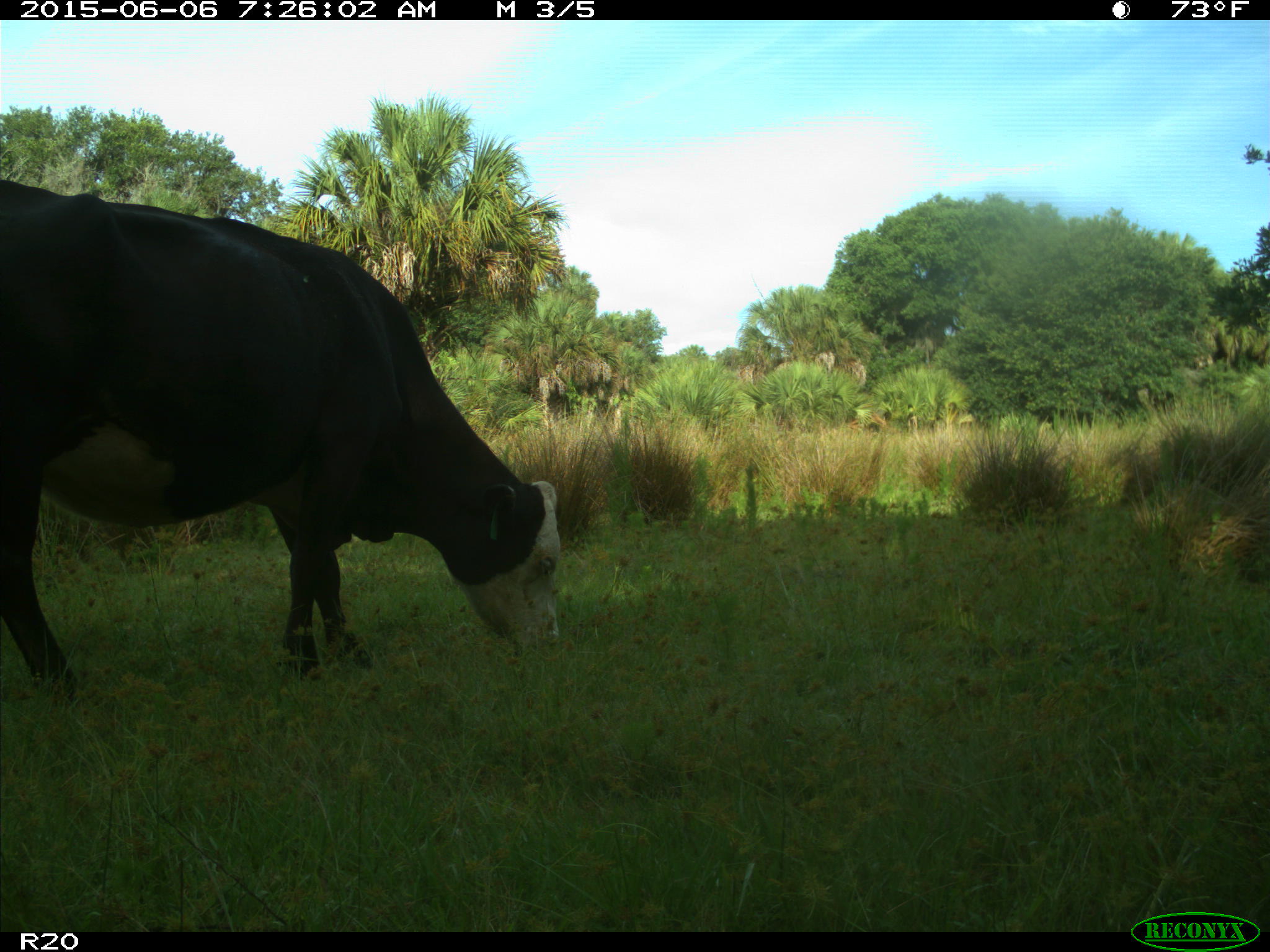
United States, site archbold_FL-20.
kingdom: Animalia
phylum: Chordata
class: Mammalia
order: Artiodactyla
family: Bovidae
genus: Bos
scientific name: Bos taurus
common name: domestic cow